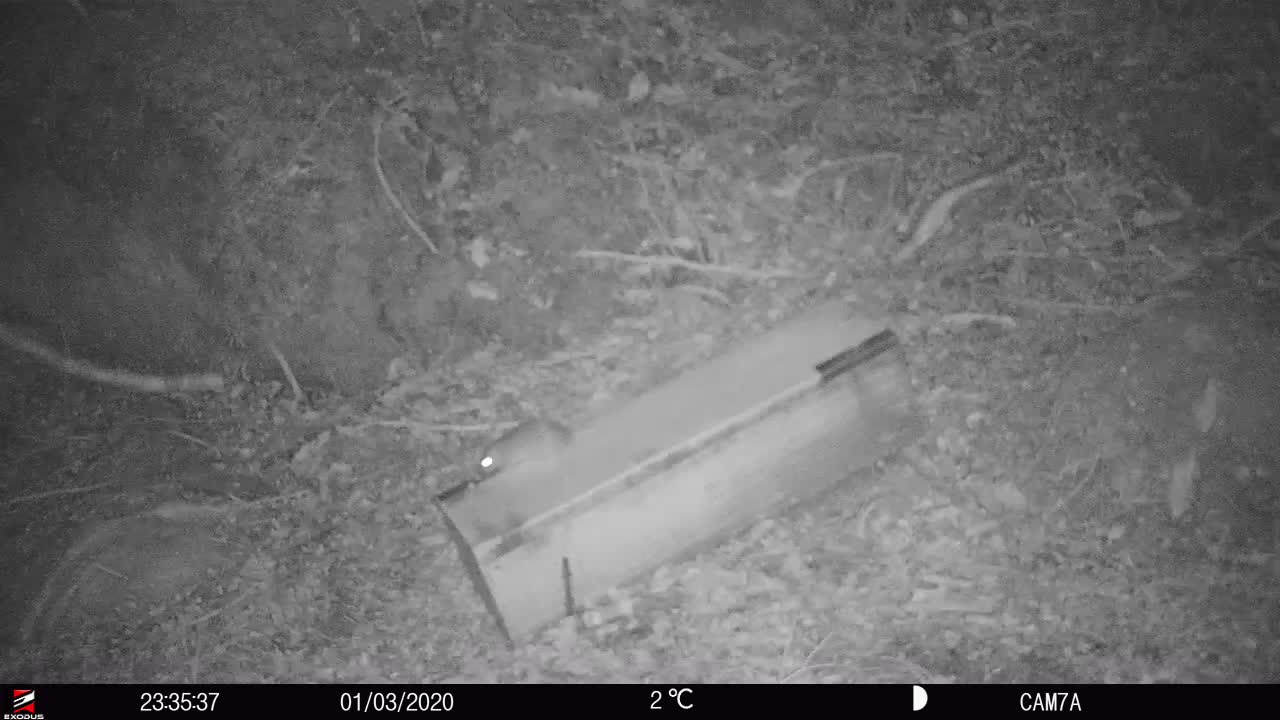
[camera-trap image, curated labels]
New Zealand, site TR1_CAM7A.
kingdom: Animalia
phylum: Chordata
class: Mammalia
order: Rodentia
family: Muridae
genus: Rattus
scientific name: Rattus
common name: rat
Rat (Rattus).